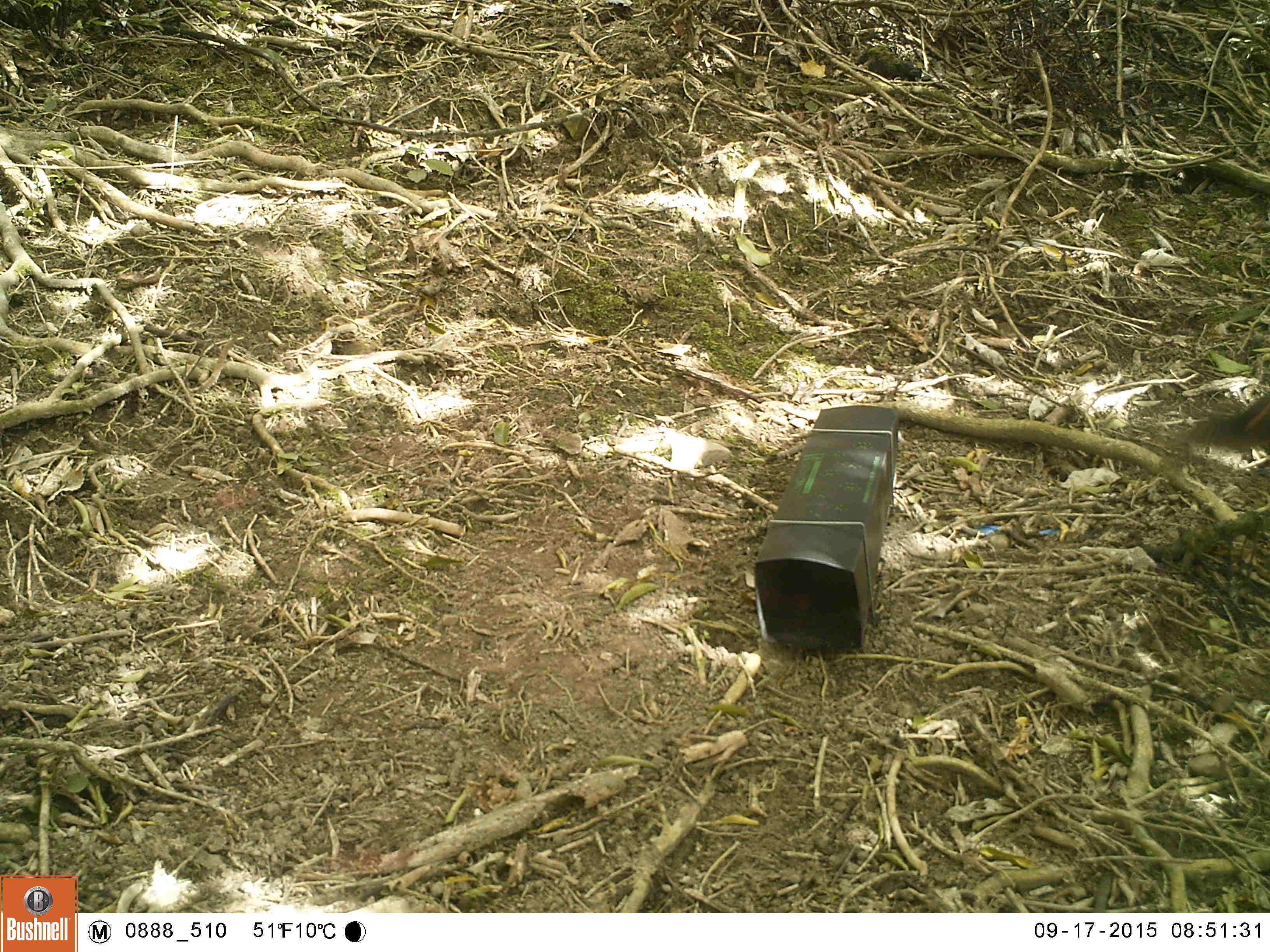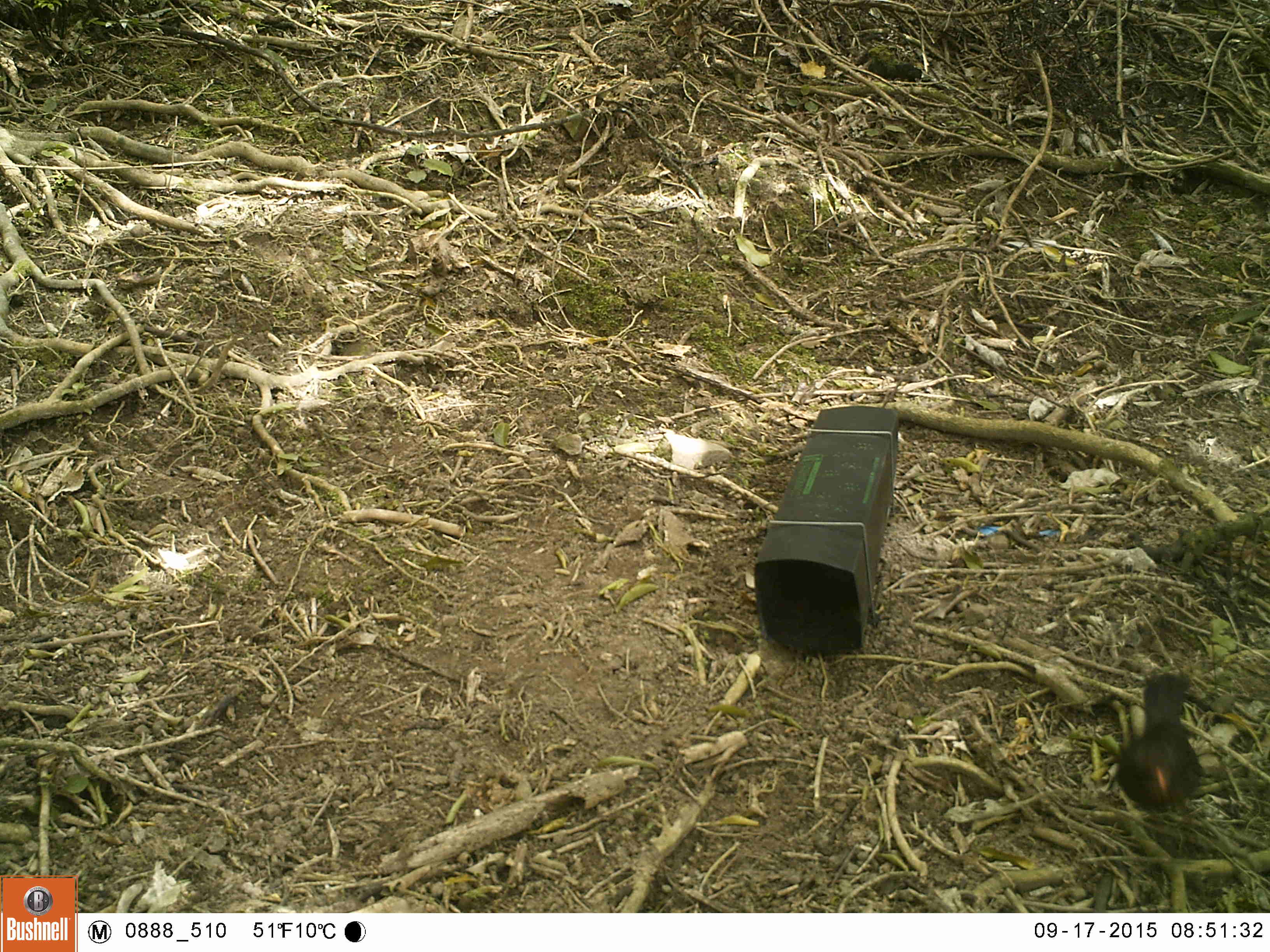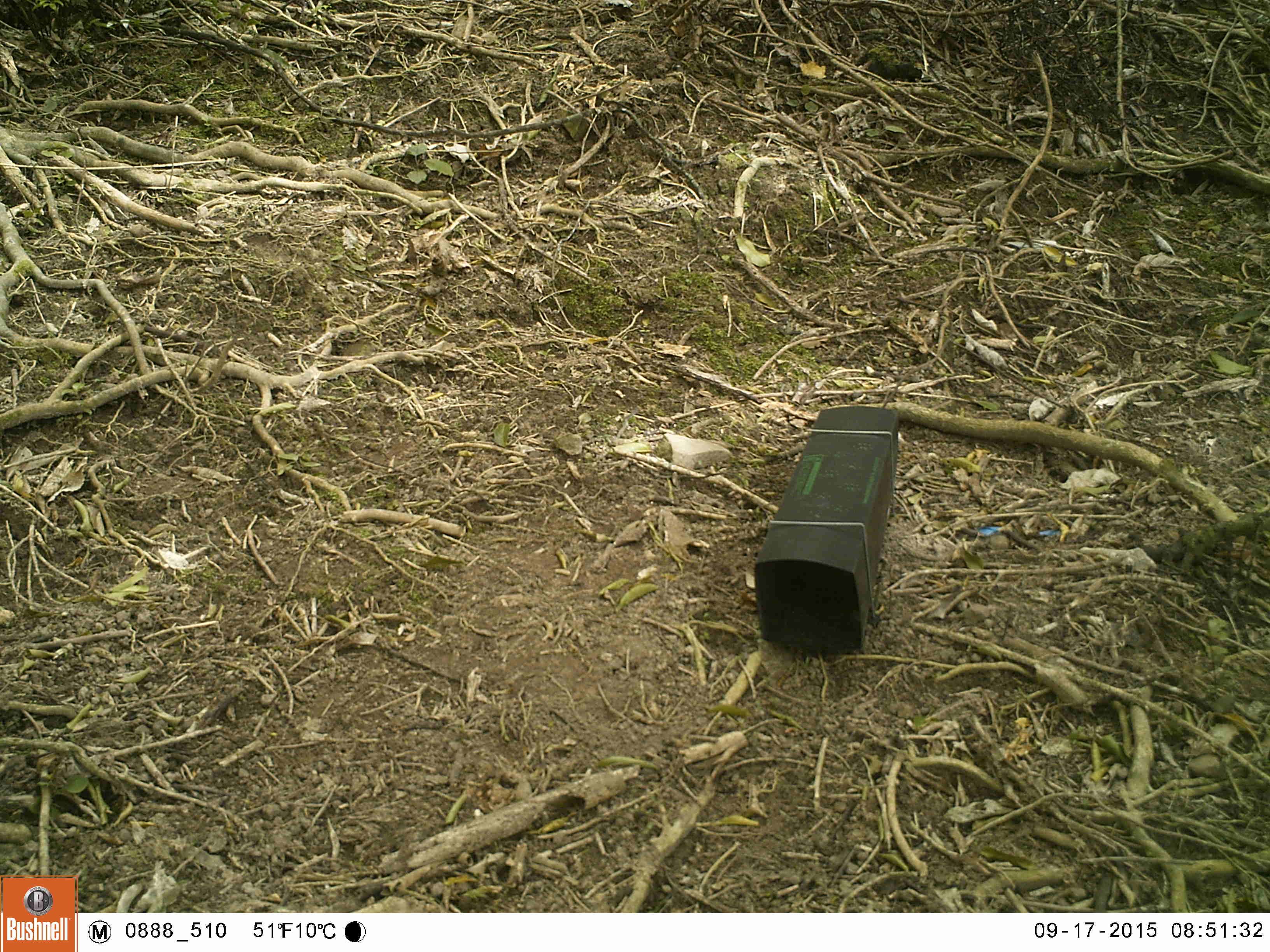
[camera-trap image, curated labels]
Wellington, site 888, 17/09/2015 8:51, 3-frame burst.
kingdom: Animalia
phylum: Chordata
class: Aves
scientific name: Aves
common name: bird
Bird (Aves).